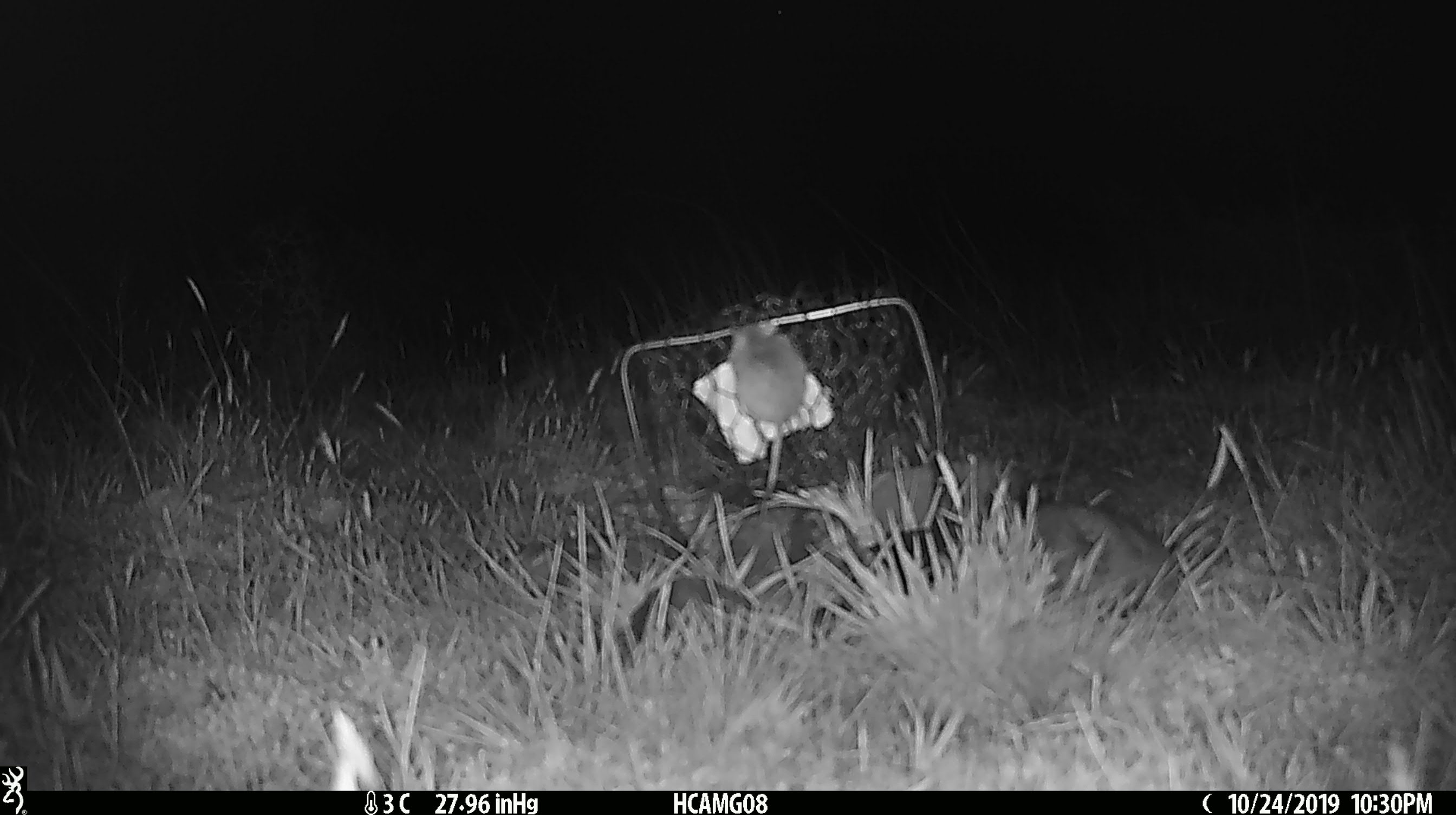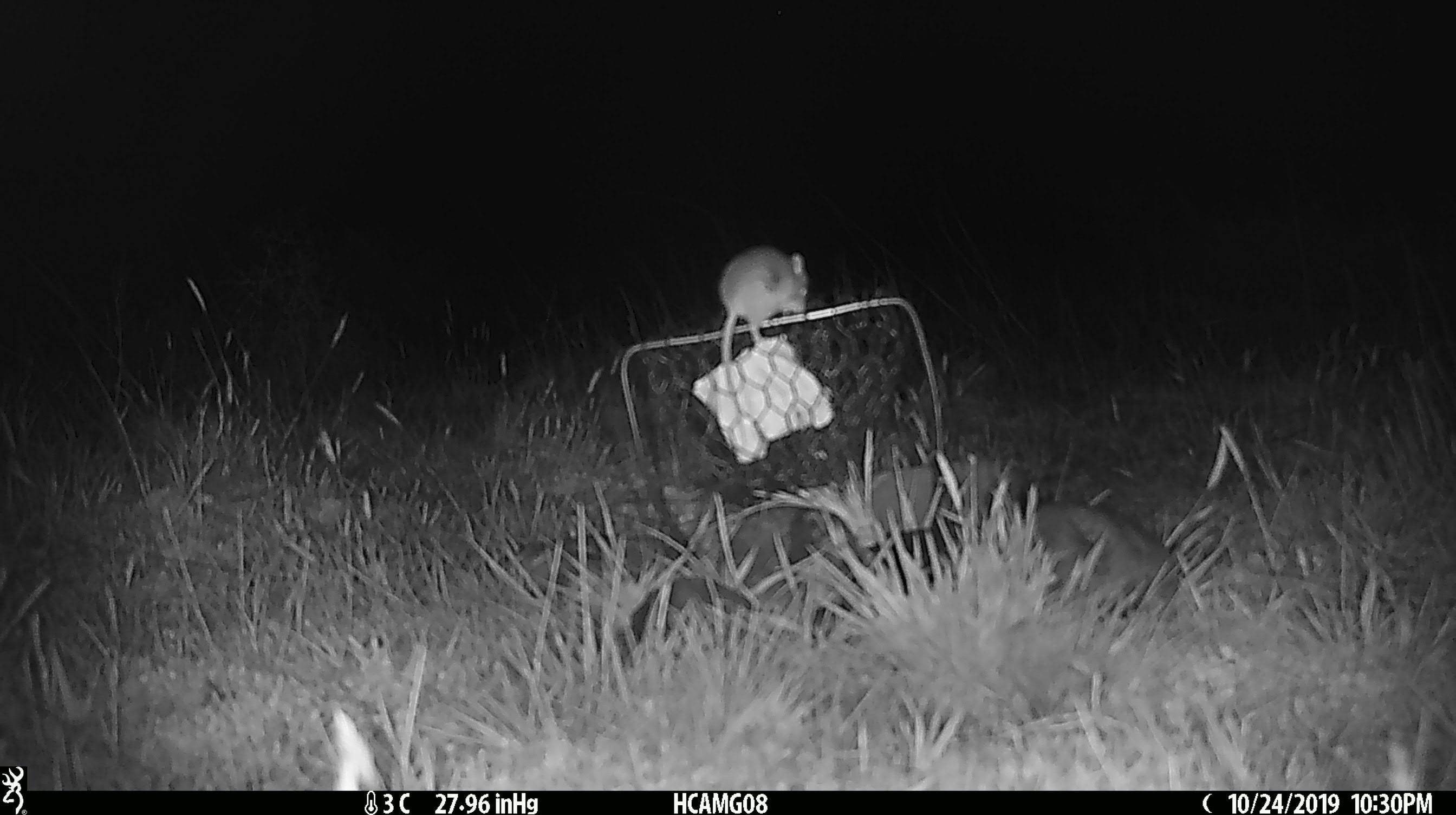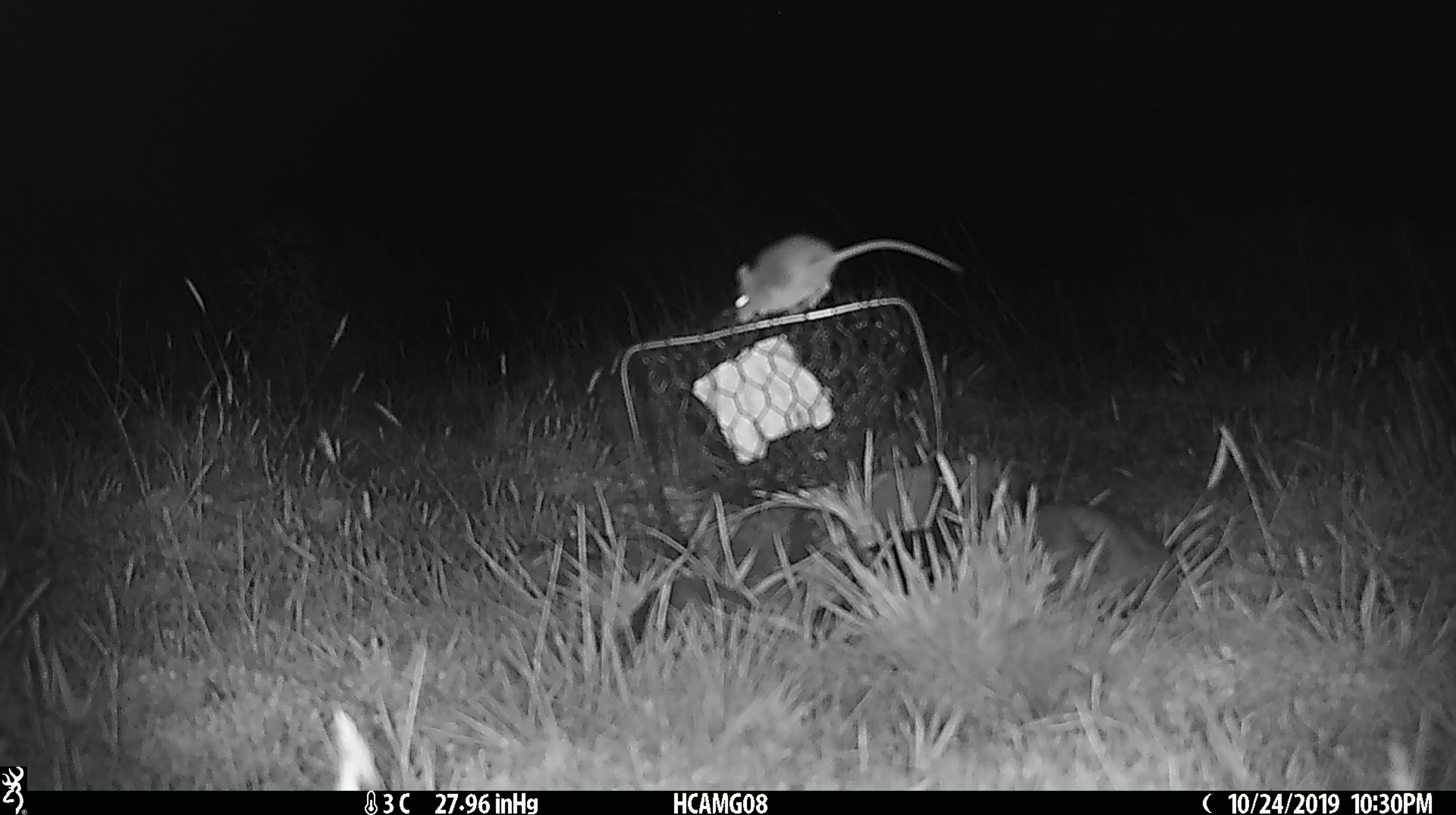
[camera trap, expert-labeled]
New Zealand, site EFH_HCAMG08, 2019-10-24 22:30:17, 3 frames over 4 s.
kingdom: Animalia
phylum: Chordata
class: Mammalia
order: Rodentia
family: Muridae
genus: Mus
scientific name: Mus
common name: mouse